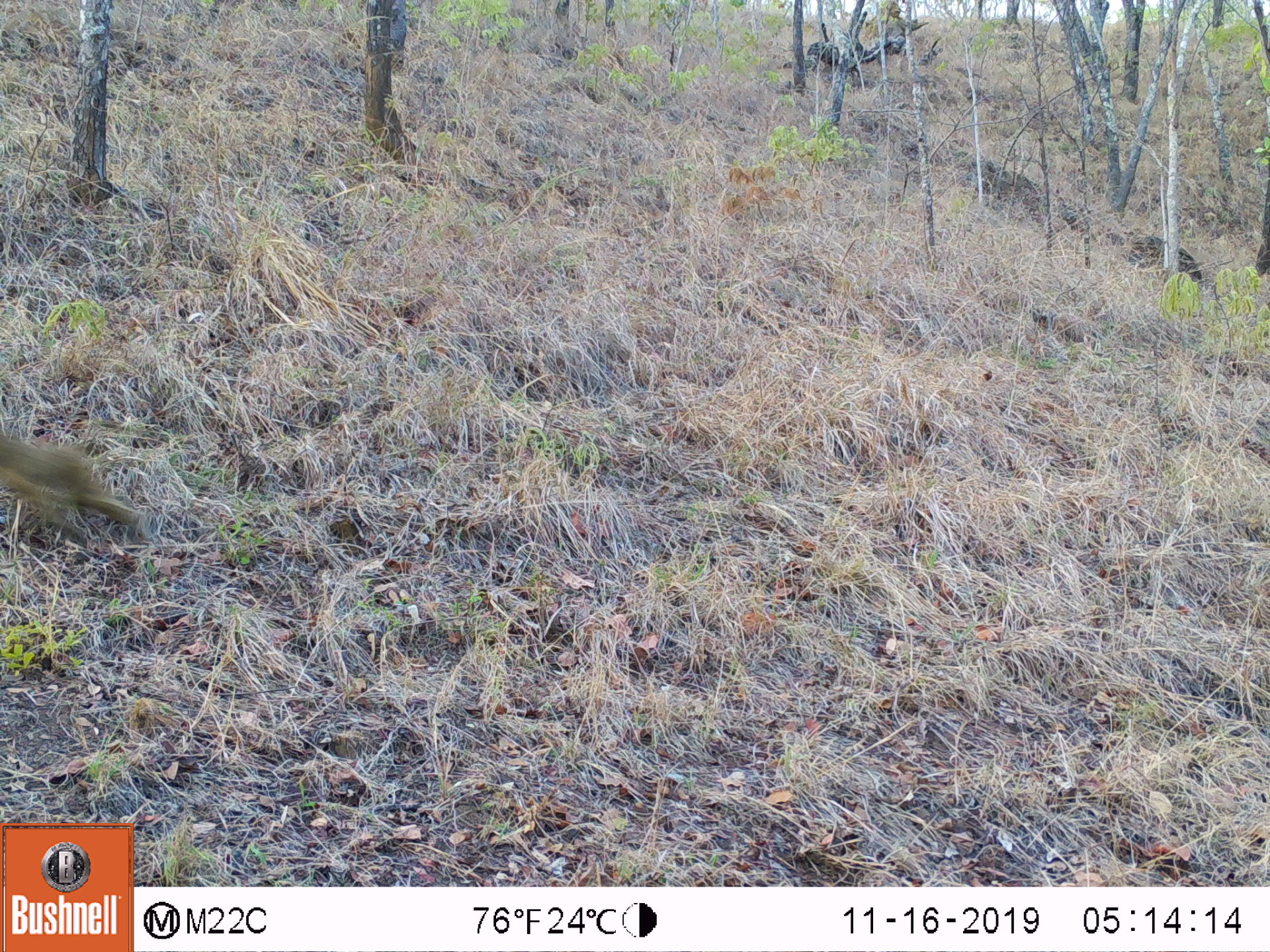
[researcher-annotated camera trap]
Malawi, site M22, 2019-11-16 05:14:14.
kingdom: Animalia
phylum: Chordata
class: Mammalia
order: Primates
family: Cercopithecidae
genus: Papio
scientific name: Papio cynocephalus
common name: yellow baboon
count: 1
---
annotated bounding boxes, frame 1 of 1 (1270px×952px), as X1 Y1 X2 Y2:
yellow baboon: 0 432 140 545